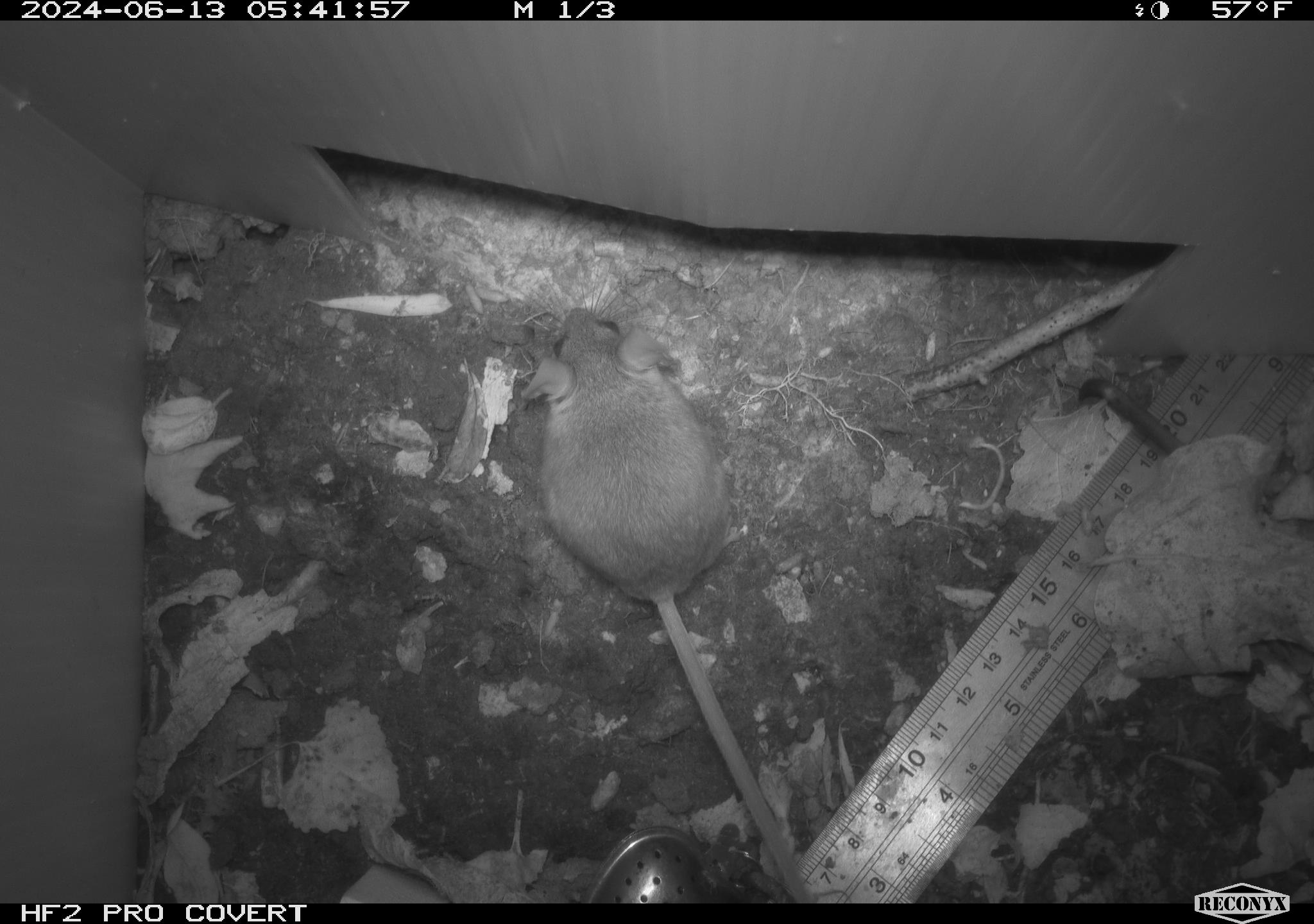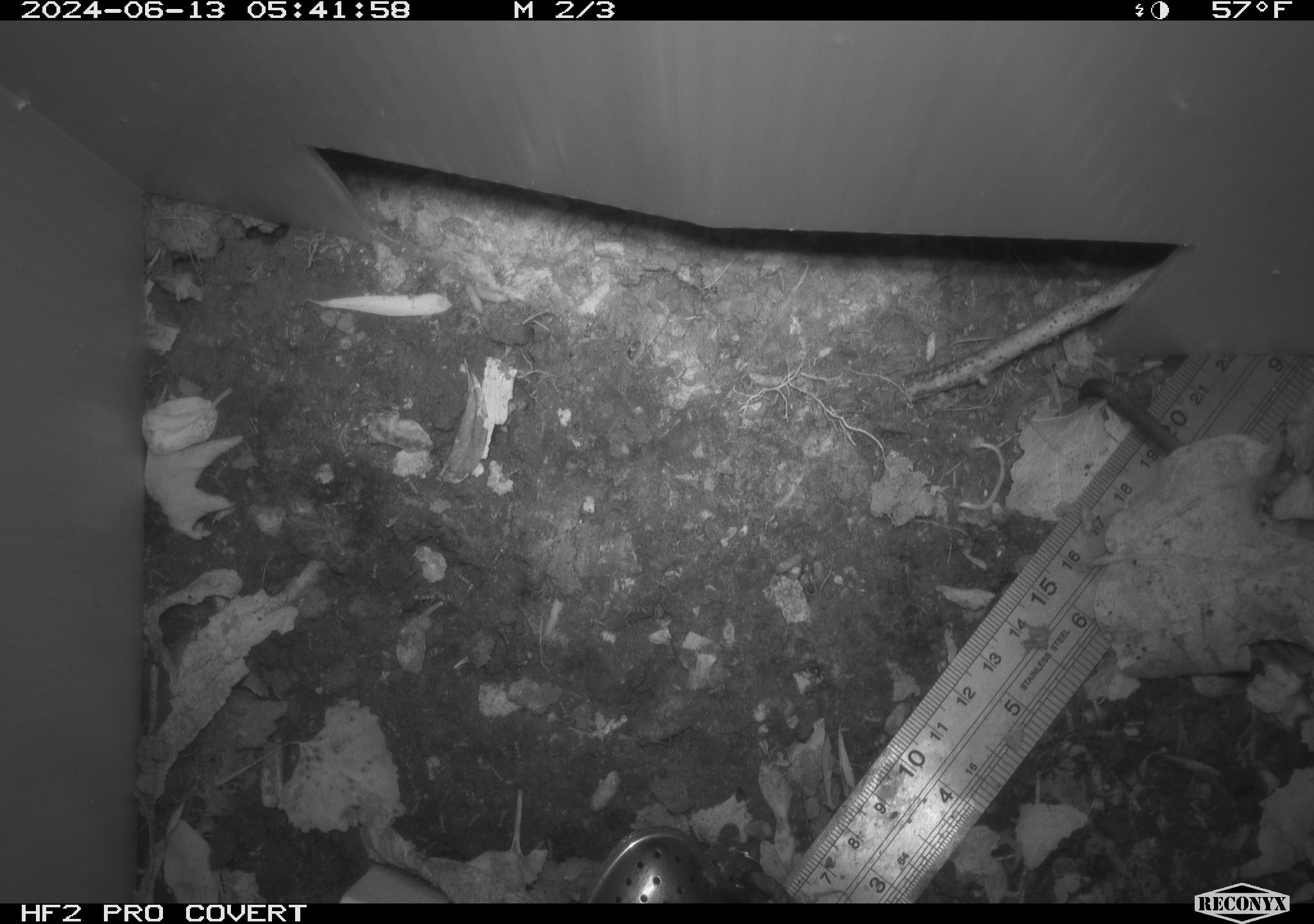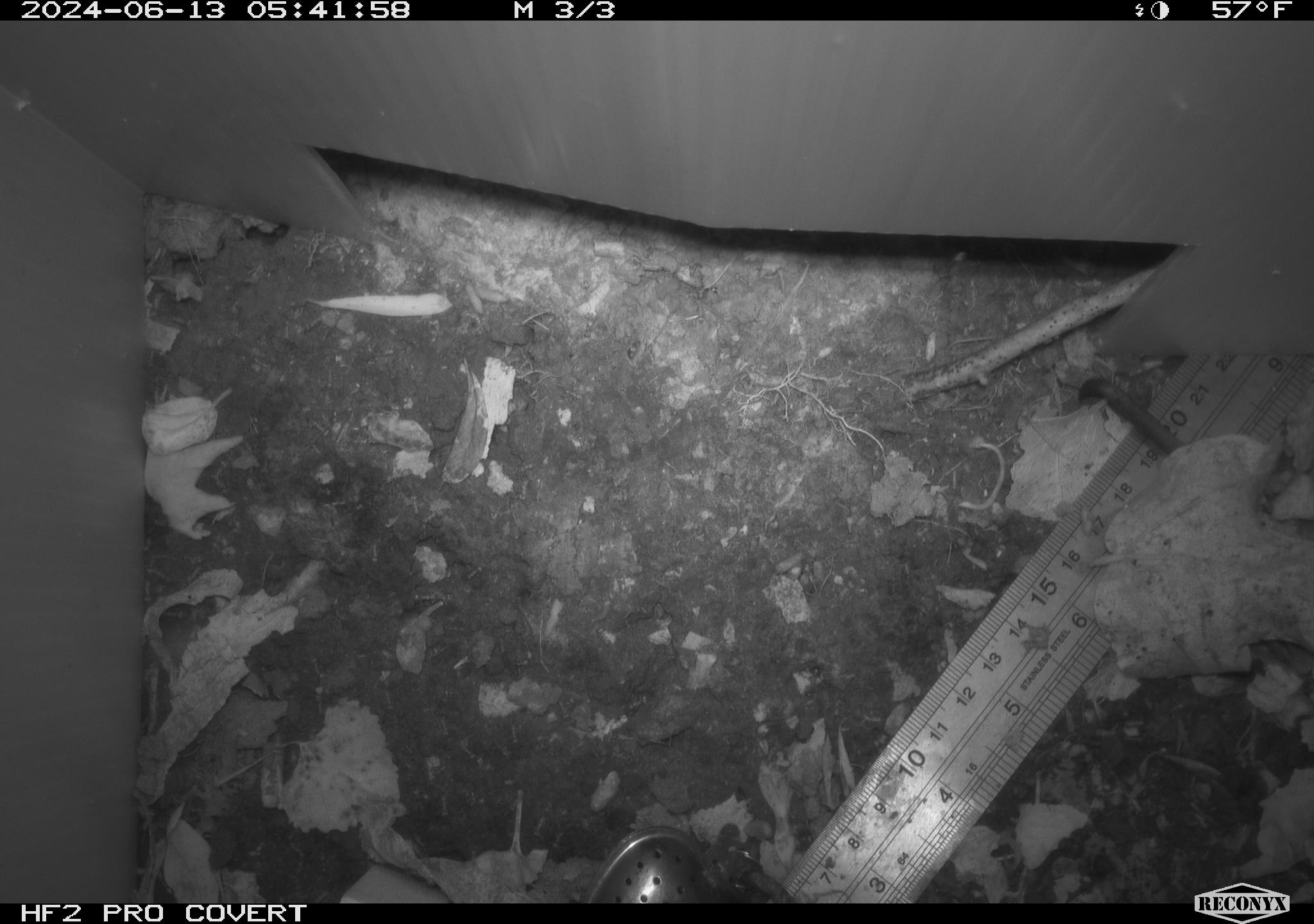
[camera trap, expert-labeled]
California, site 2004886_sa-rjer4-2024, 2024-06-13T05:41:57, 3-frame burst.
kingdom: Animalia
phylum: Chordata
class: Mammalia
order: Rodentia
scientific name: Rodentia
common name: mouse species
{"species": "mouse species (Rodentia)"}